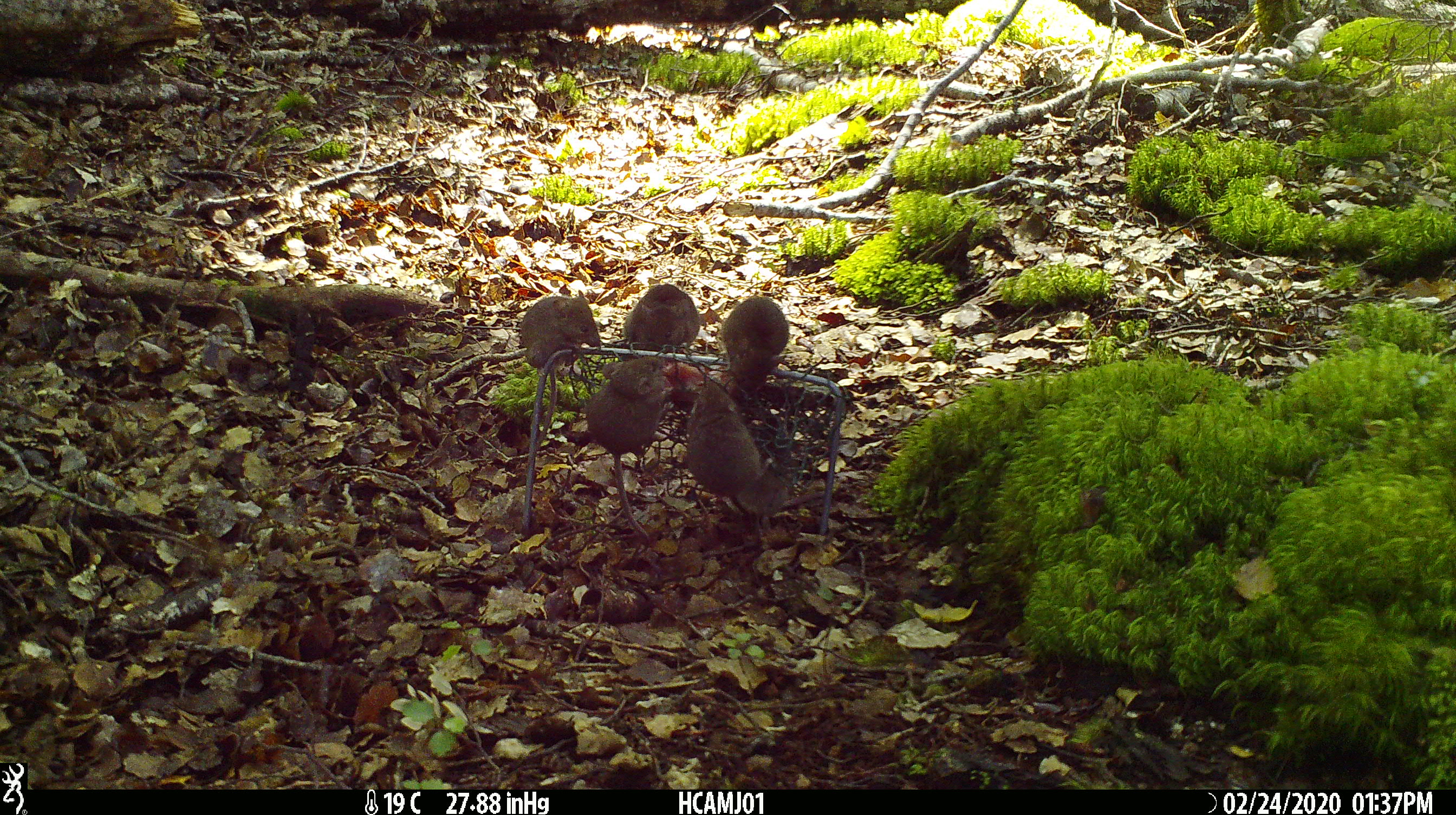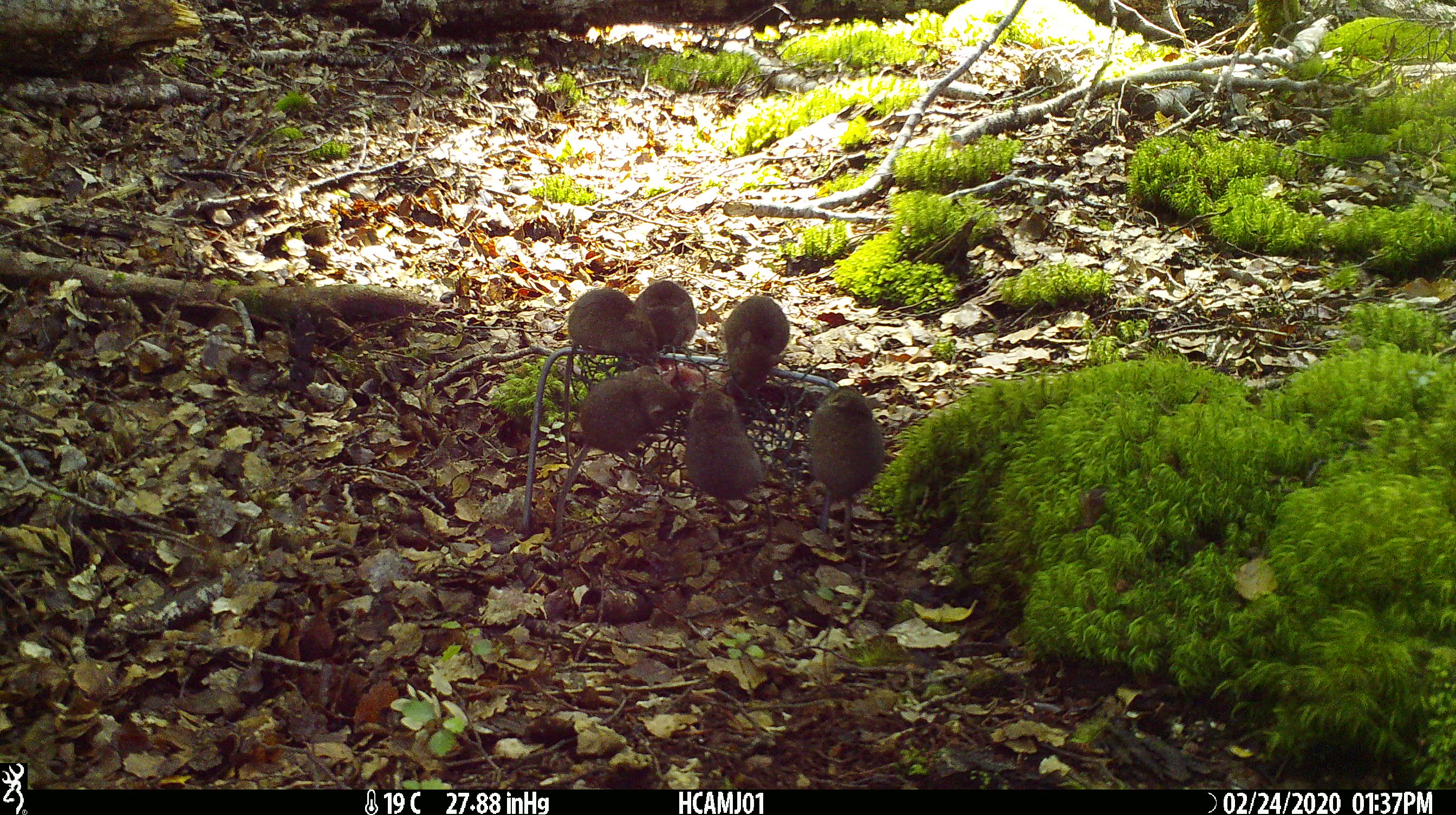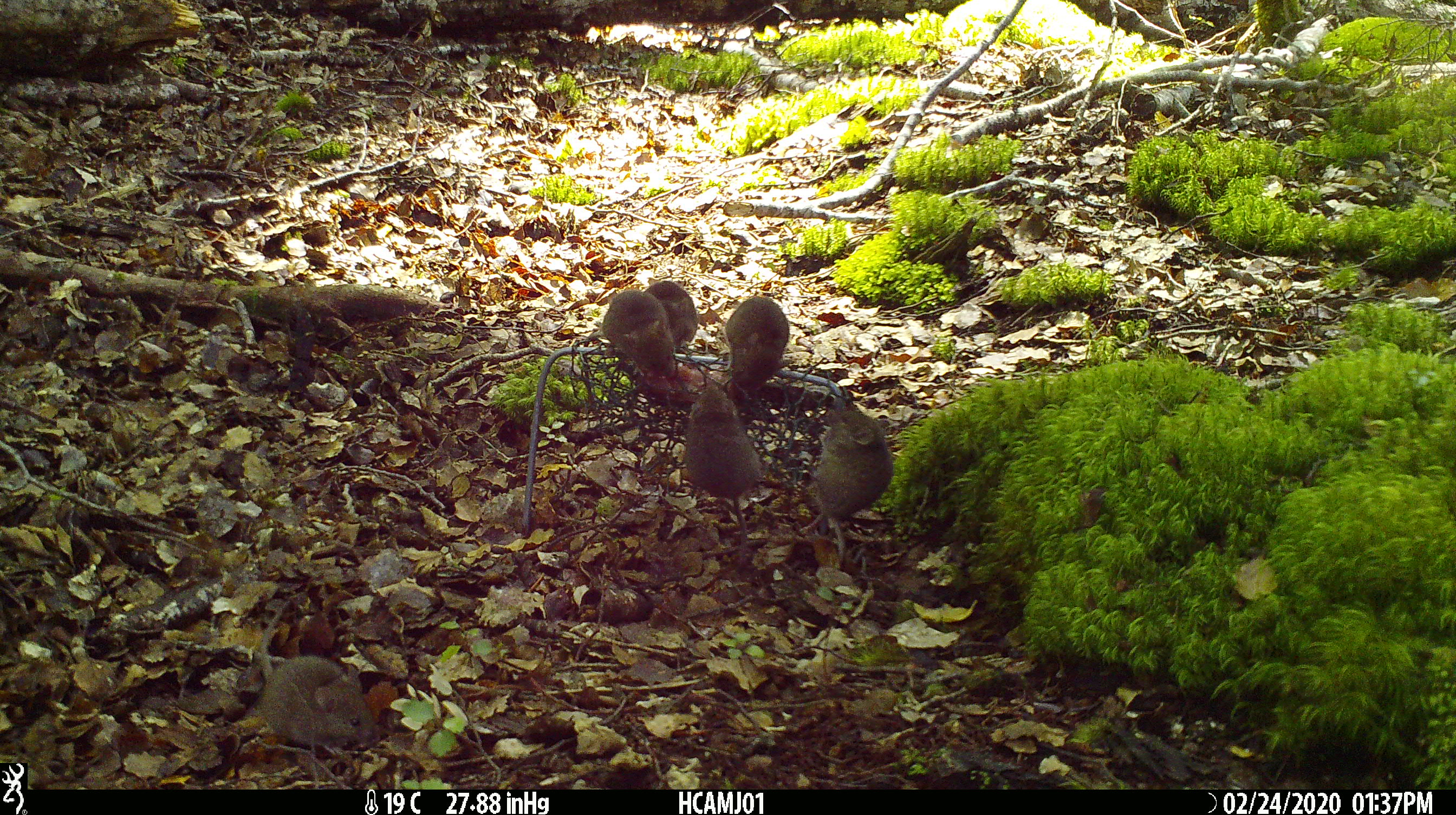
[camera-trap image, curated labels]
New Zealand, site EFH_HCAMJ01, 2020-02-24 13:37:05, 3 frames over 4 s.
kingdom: Animalia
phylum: Chordata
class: Mammalia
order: Rodentia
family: Muridae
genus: Mus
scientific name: Mus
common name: mouse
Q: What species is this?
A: Mouse (Mus).